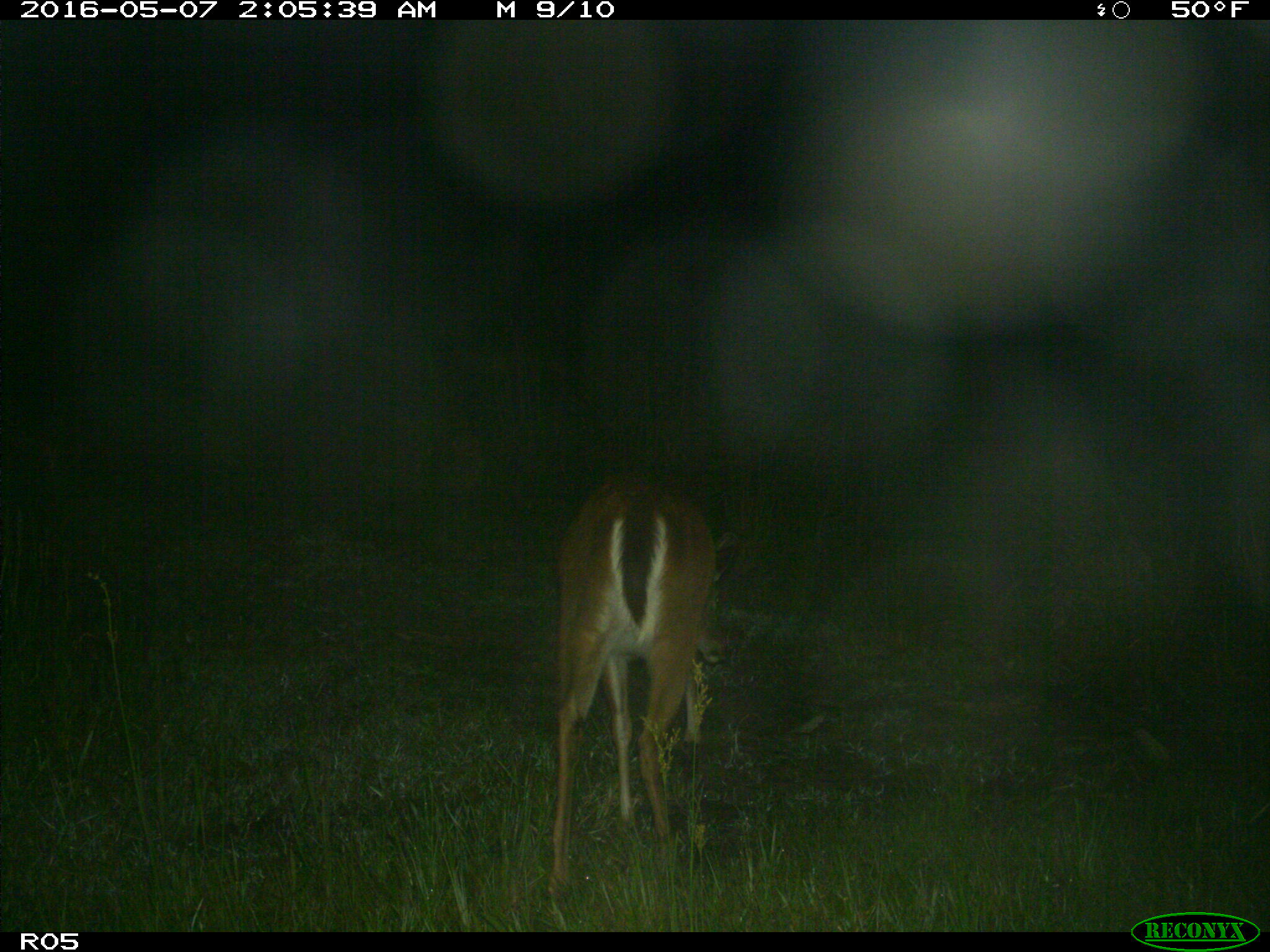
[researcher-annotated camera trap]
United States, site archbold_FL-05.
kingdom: Animalia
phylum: Chordata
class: Mammalia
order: Artiodactyla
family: Cervidae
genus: Odocoileus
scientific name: Odocoileus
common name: deer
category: unidentified deer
Unidentified deer (deer) (Odocoileus).